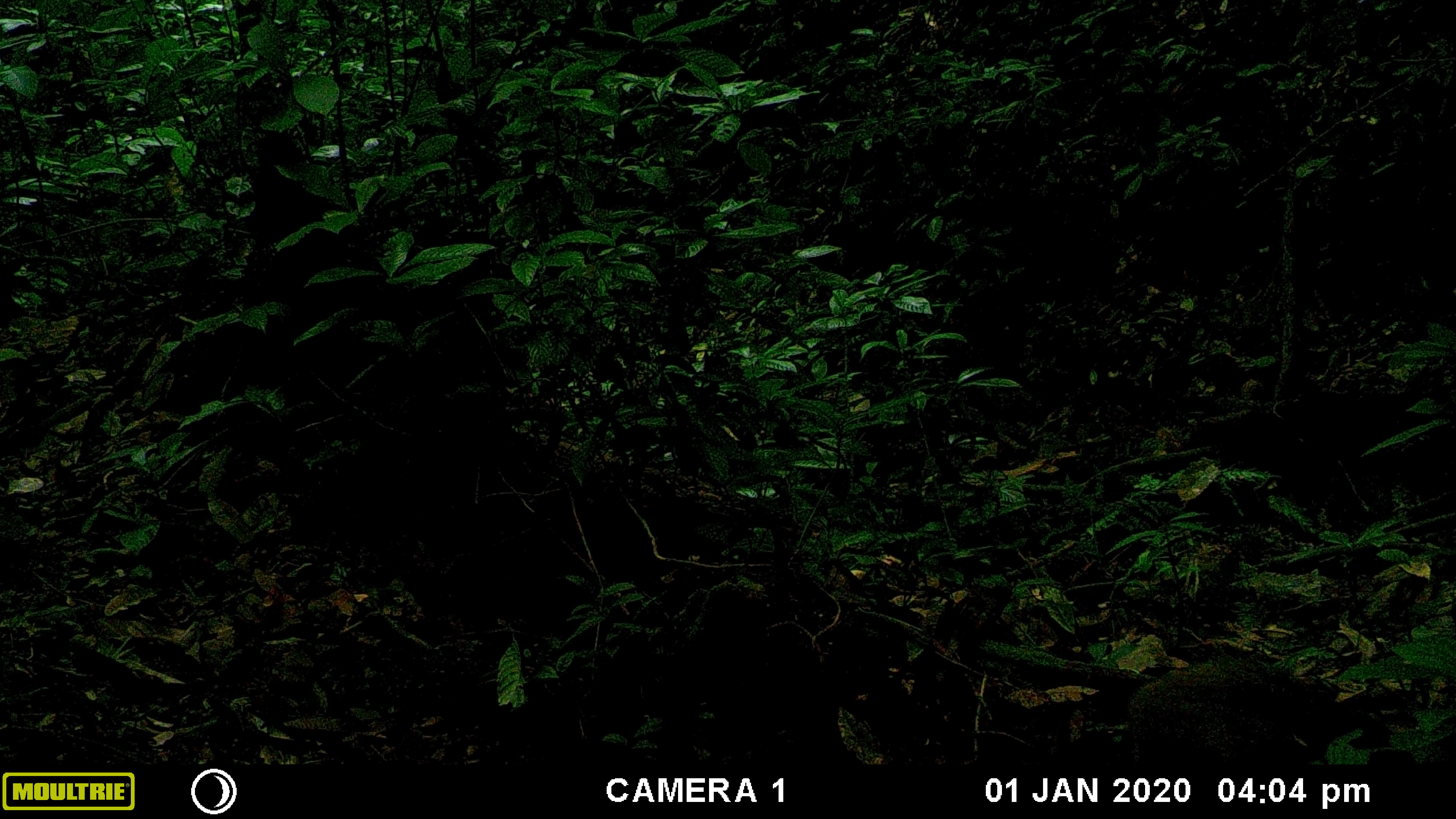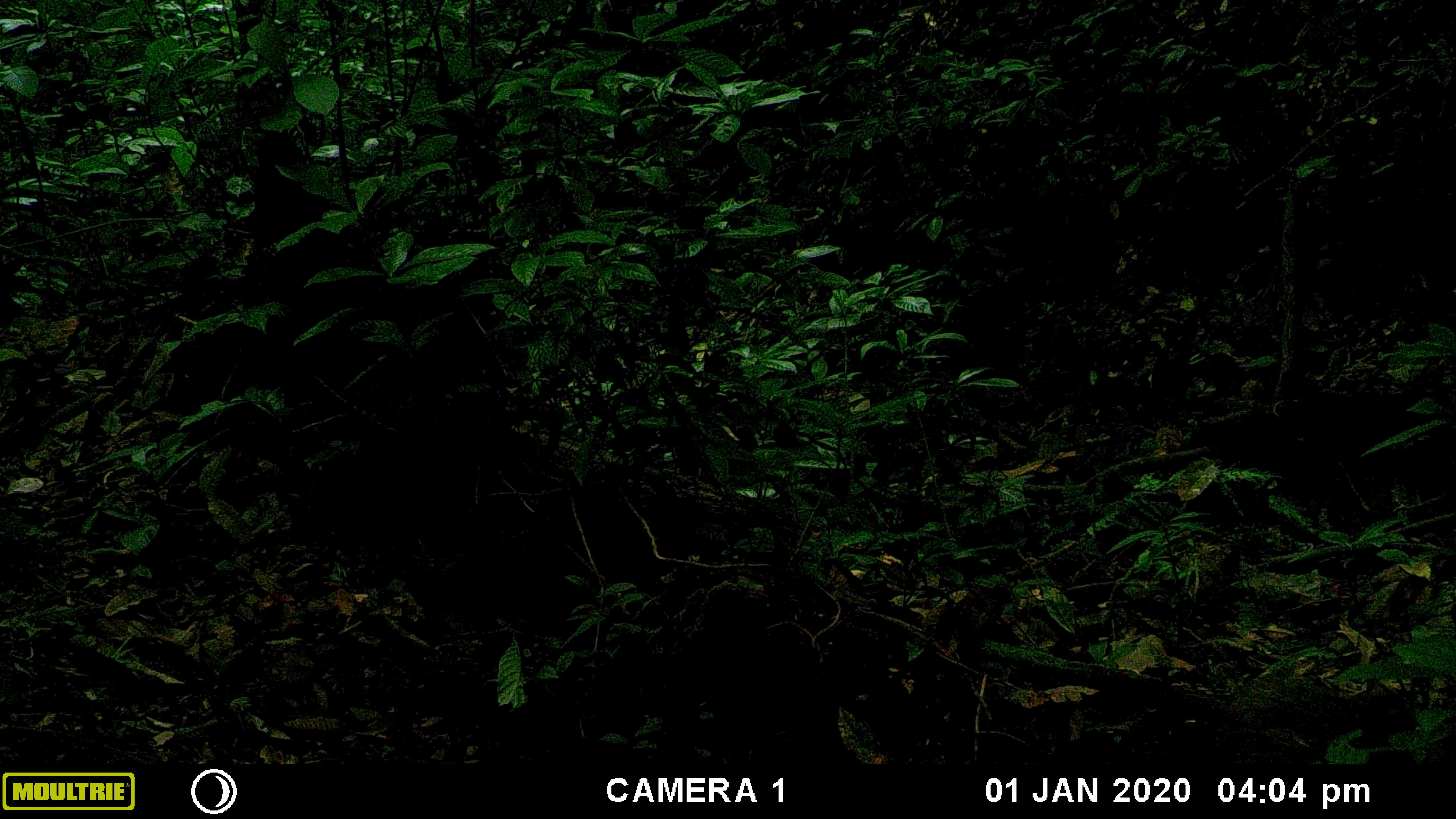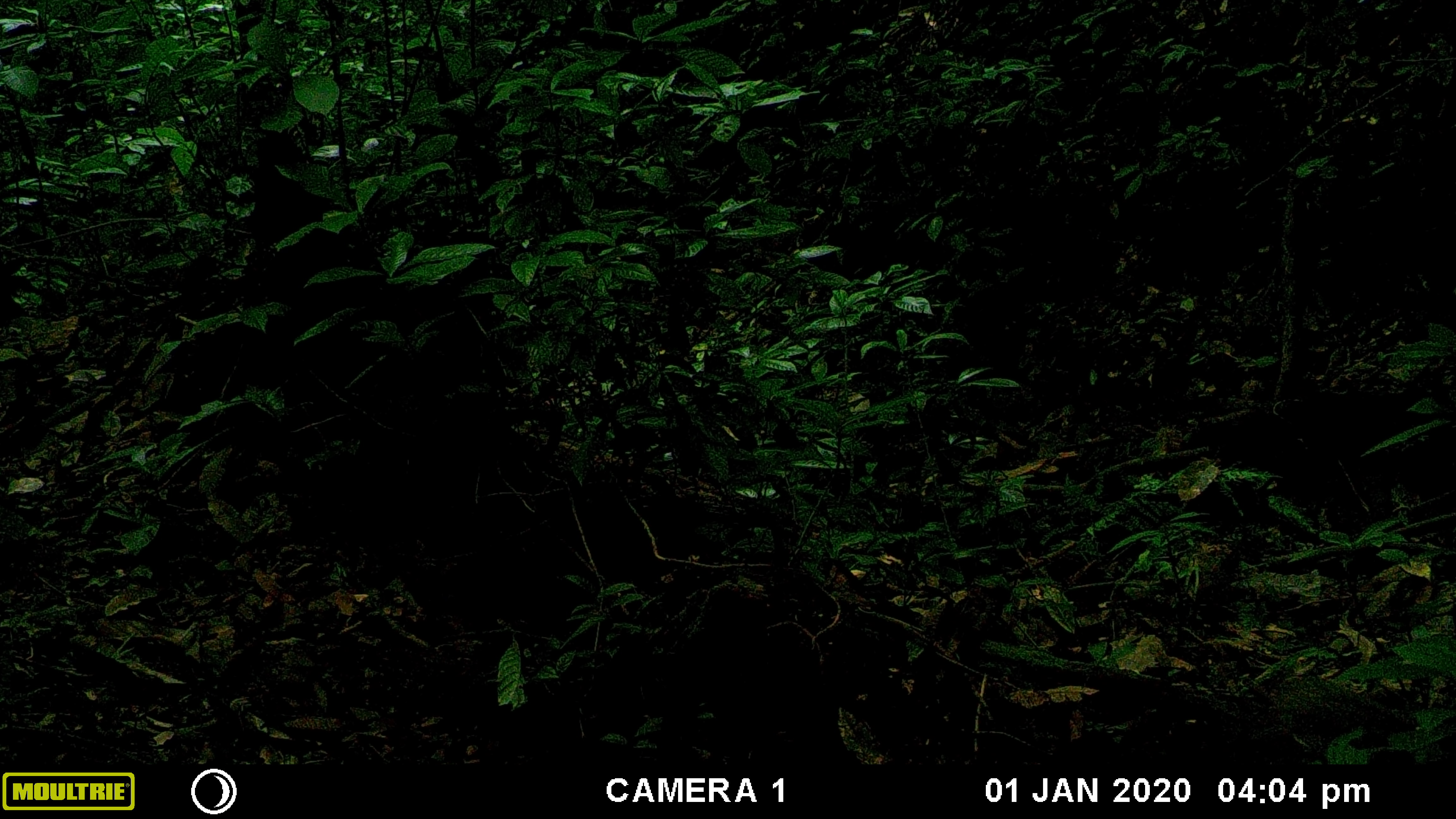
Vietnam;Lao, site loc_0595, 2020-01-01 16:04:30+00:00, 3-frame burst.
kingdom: Animalia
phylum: Chordata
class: Mammalia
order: Artiodactyla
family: Suidae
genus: Sus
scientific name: Sus scrofa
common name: eurasian wild pig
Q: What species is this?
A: Eurasian wild pig (Sus scrofa).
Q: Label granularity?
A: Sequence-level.